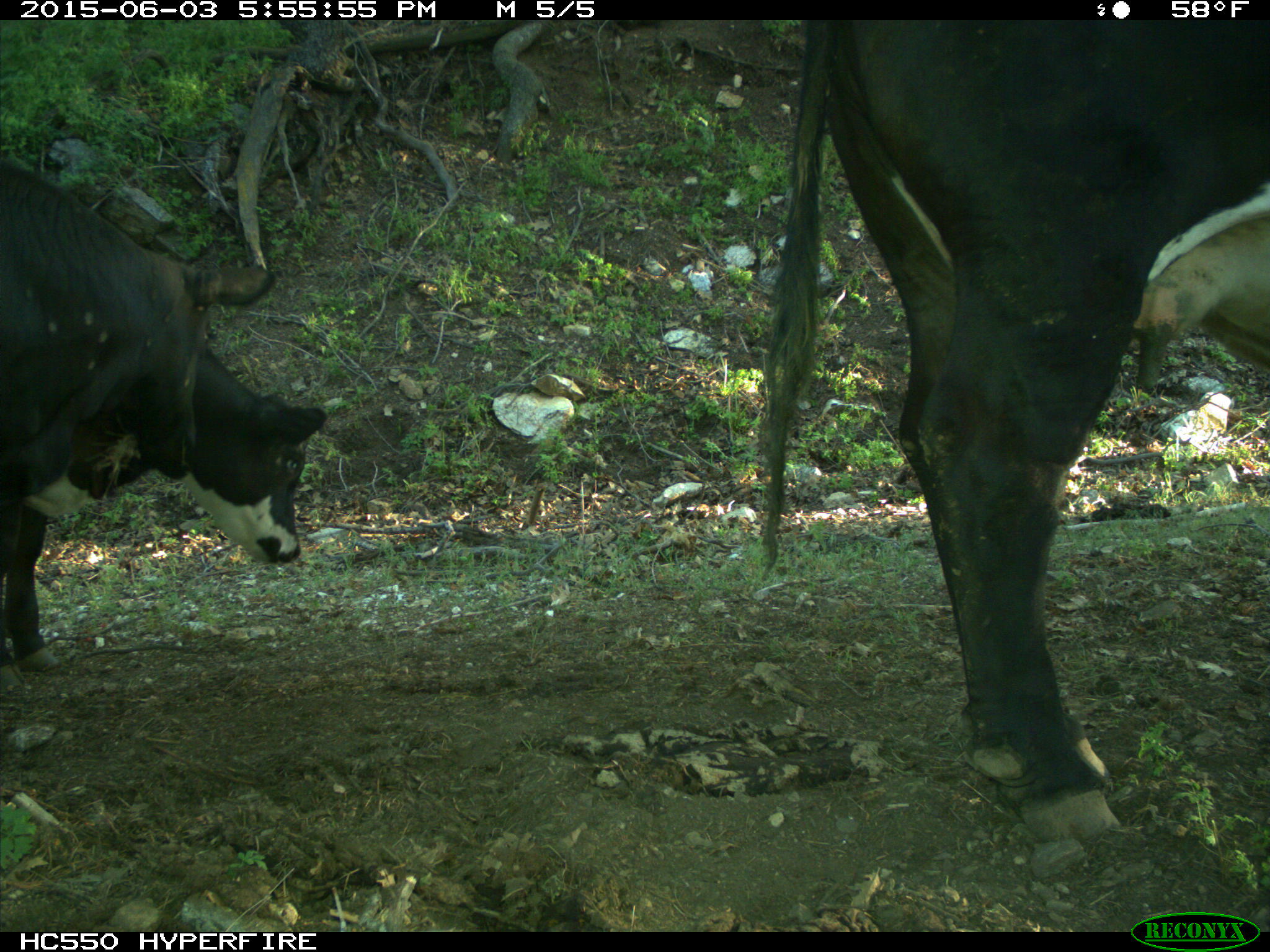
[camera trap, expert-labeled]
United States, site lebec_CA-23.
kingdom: Animalia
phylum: Chordata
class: Mammalia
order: Artiodactyla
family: Bovidae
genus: Bos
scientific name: Bos taurus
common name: domestic cow